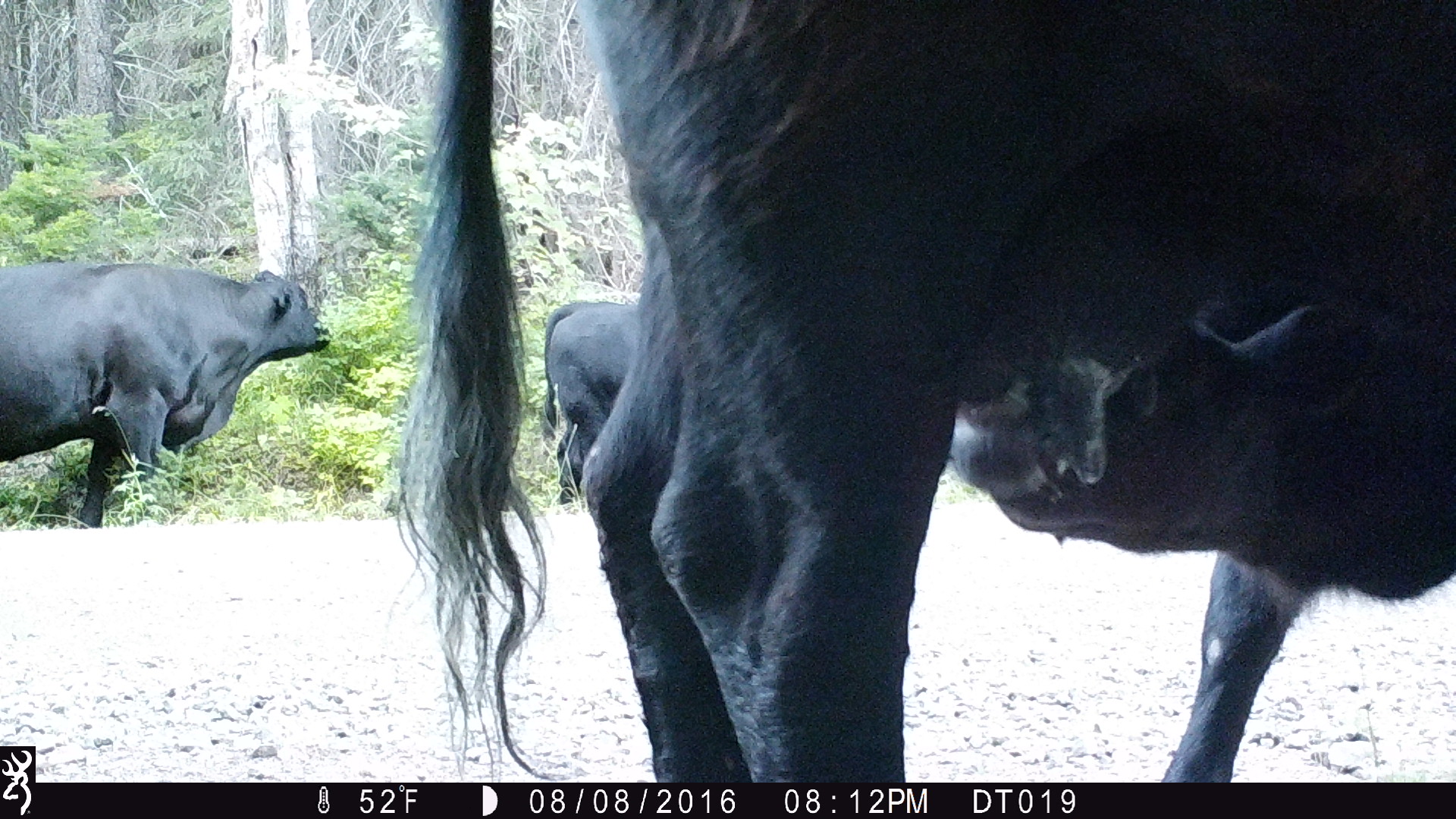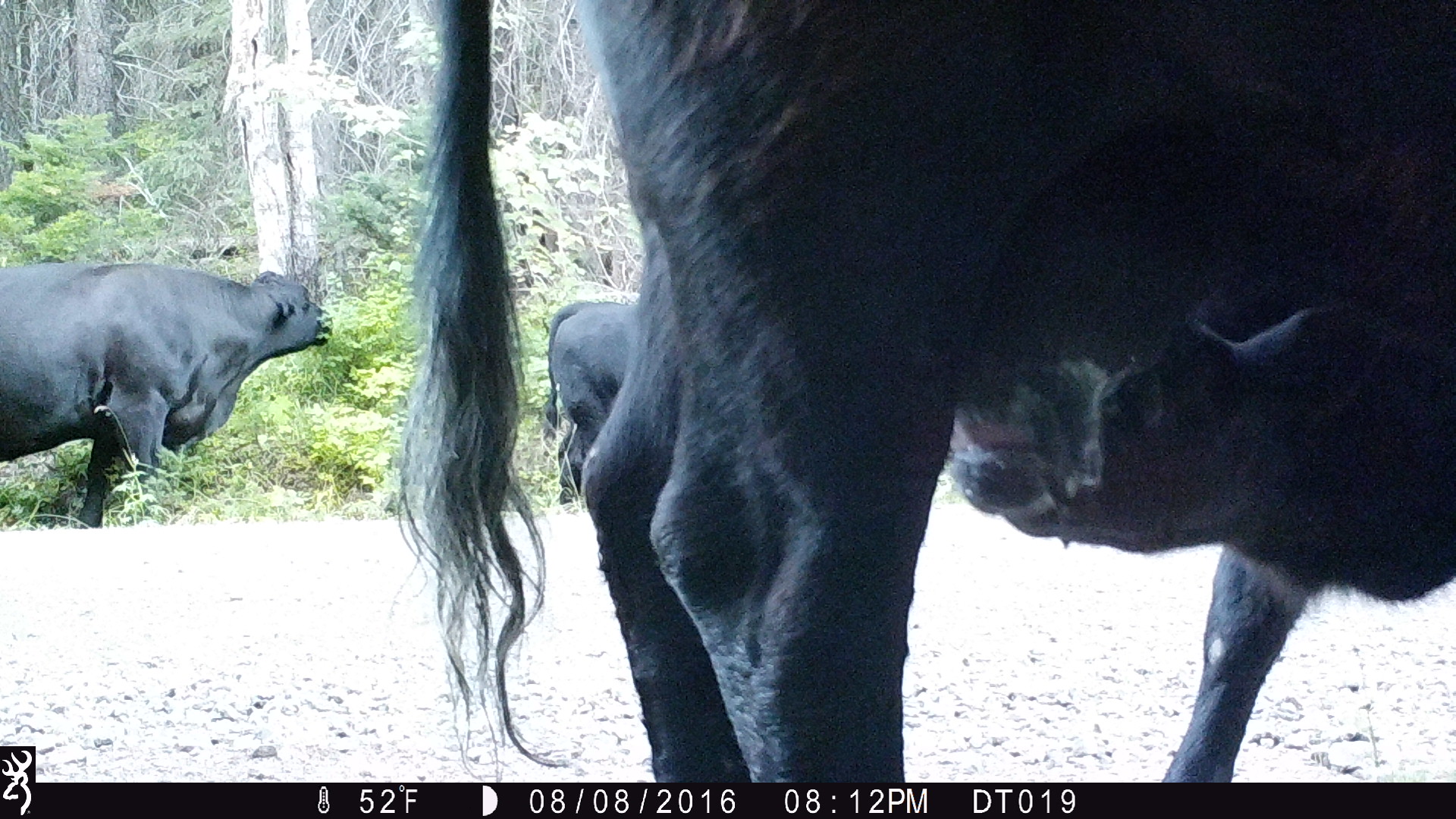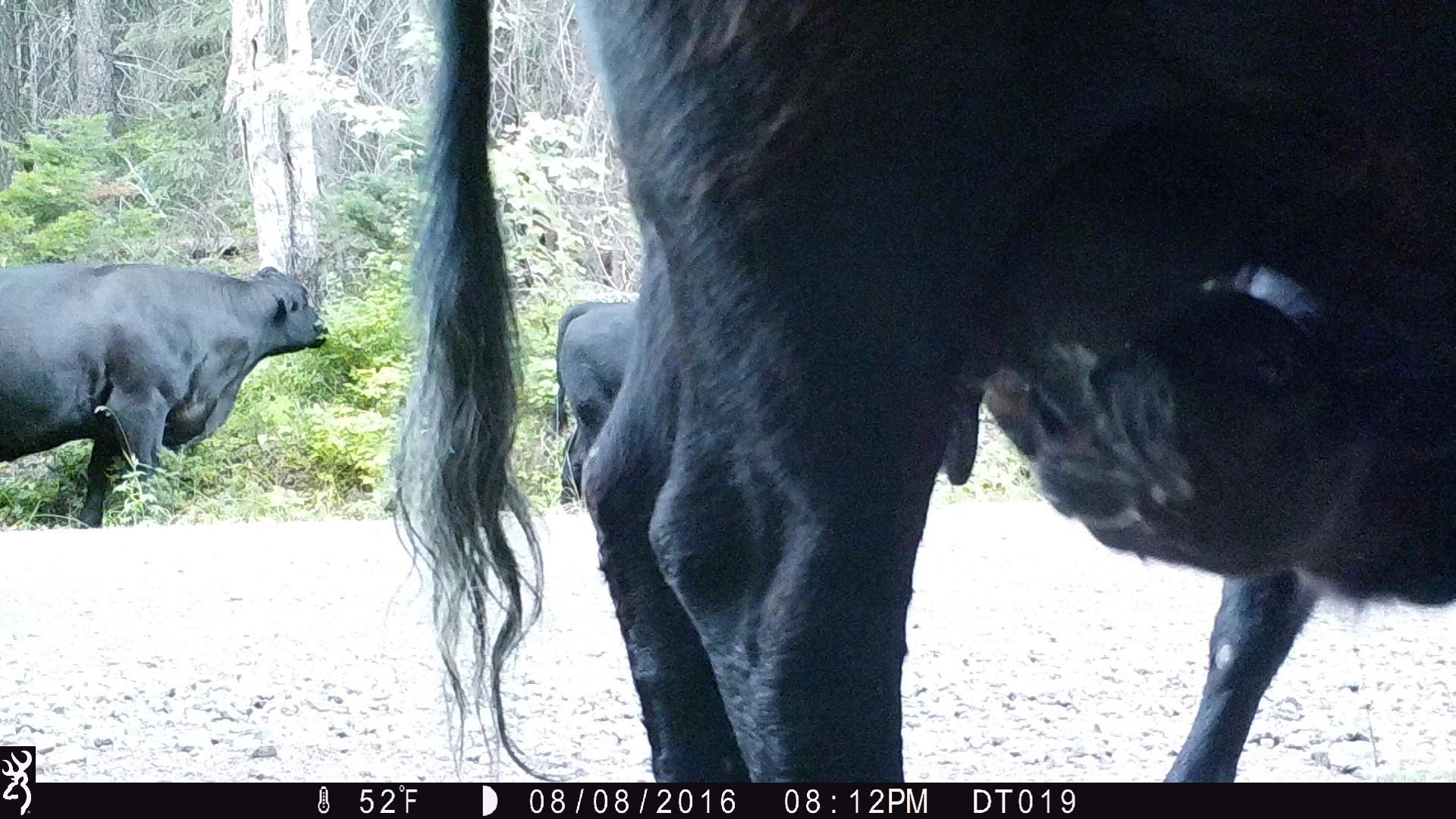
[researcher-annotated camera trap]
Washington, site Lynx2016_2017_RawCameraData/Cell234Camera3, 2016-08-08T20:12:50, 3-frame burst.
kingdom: Animalia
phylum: Chordata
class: Mammalia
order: Artiodactyla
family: Bovidae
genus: Bos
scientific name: Bos taurus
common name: domestic cattle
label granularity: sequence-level